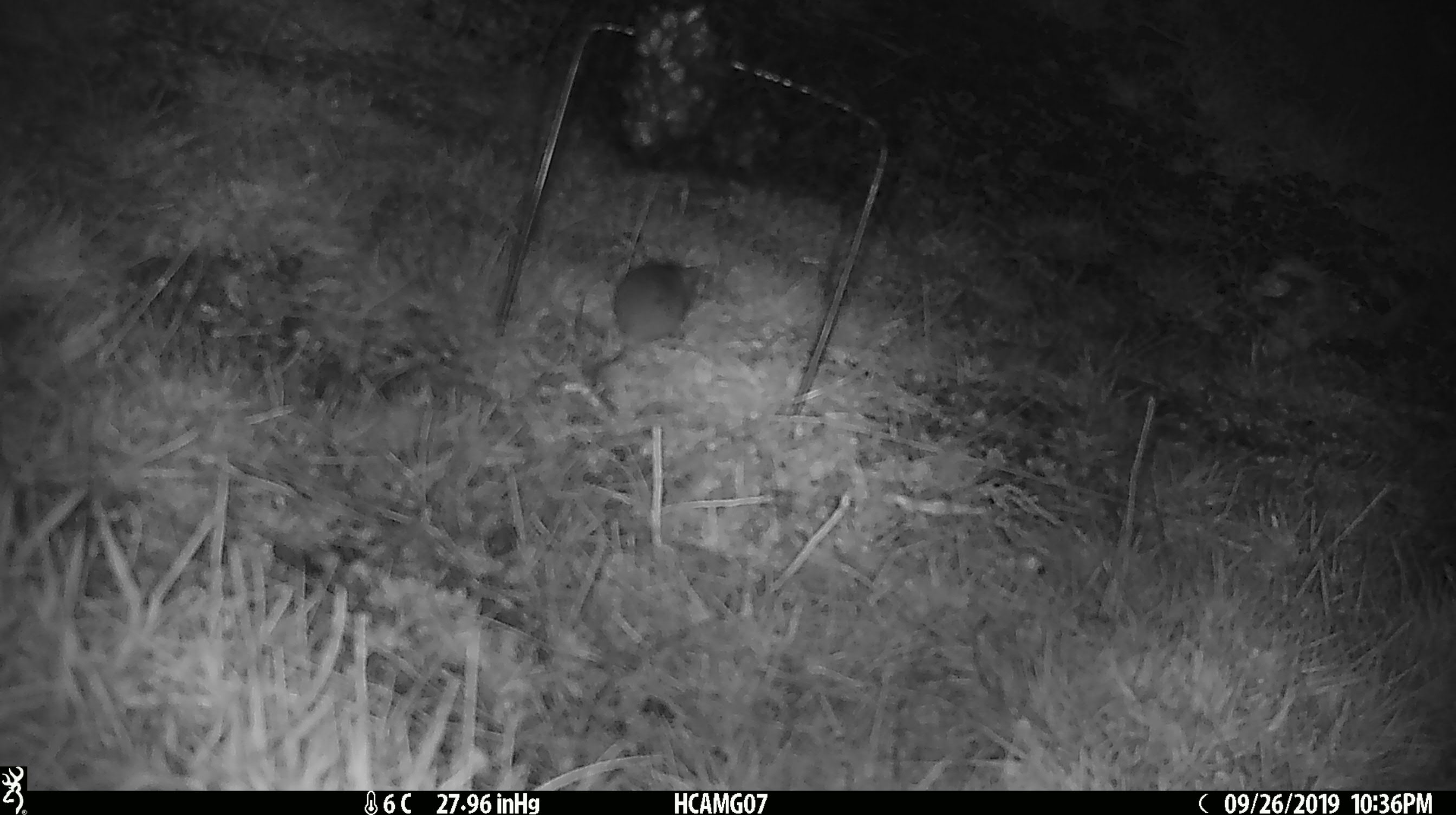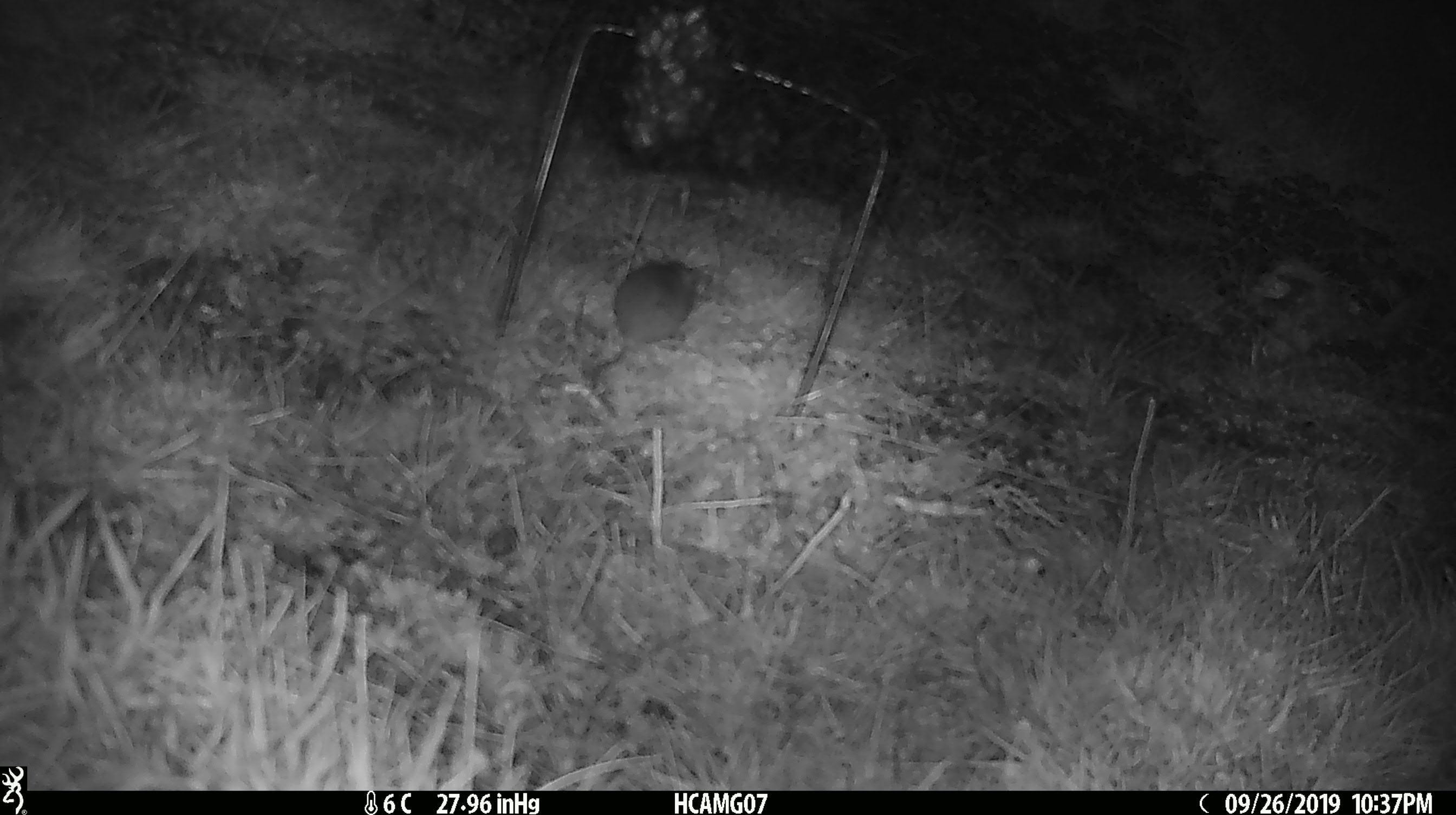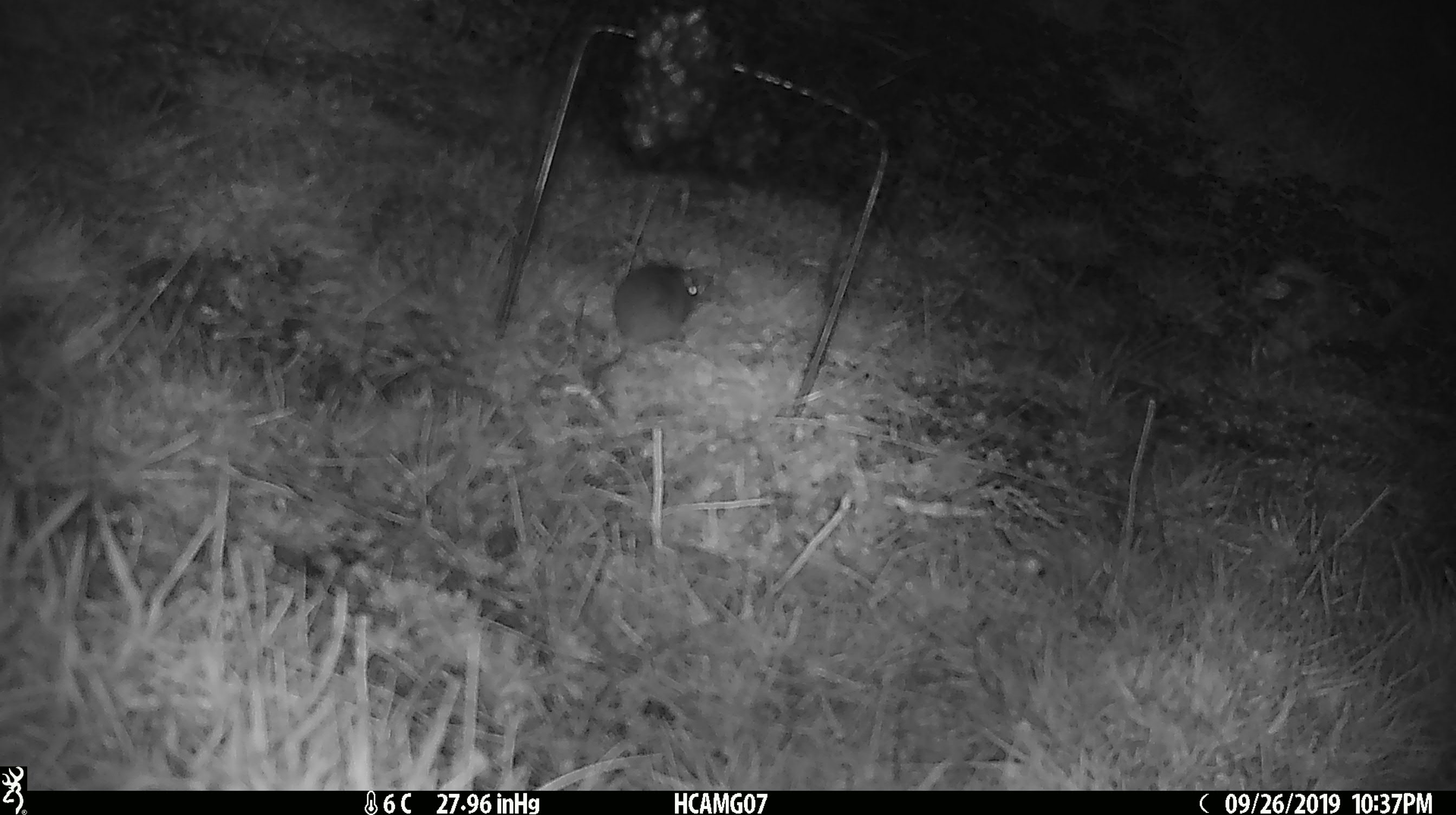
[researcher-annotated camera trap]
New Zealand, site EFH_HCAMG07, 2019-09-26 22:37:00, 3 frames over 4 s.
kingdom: Animalia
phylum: Chordata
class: Mammalia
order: Rodentia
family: Muridae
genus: Mus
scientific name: Mus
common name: mouse